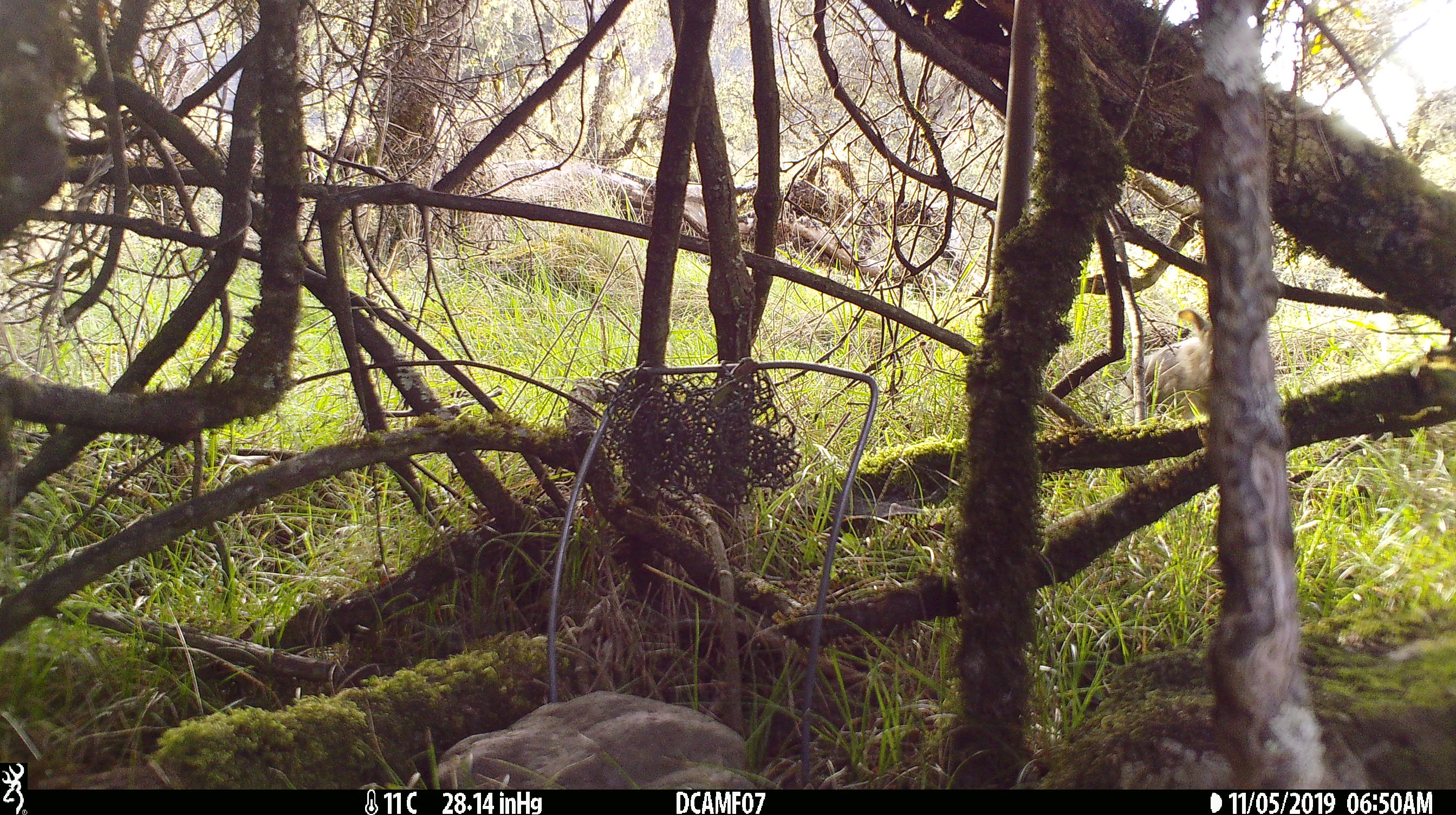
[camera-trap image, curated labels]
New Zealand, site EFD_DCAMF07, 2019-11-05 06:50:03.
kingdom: Animalia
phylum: Chordata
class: Mammalia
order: Lagomorpha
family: Leporidae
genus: Oryctolagus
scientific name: Oryctolagus cuniculus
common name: european rabbit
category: rabbit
Rabbit (european rabbit) (Oryctolagus cuniculus).